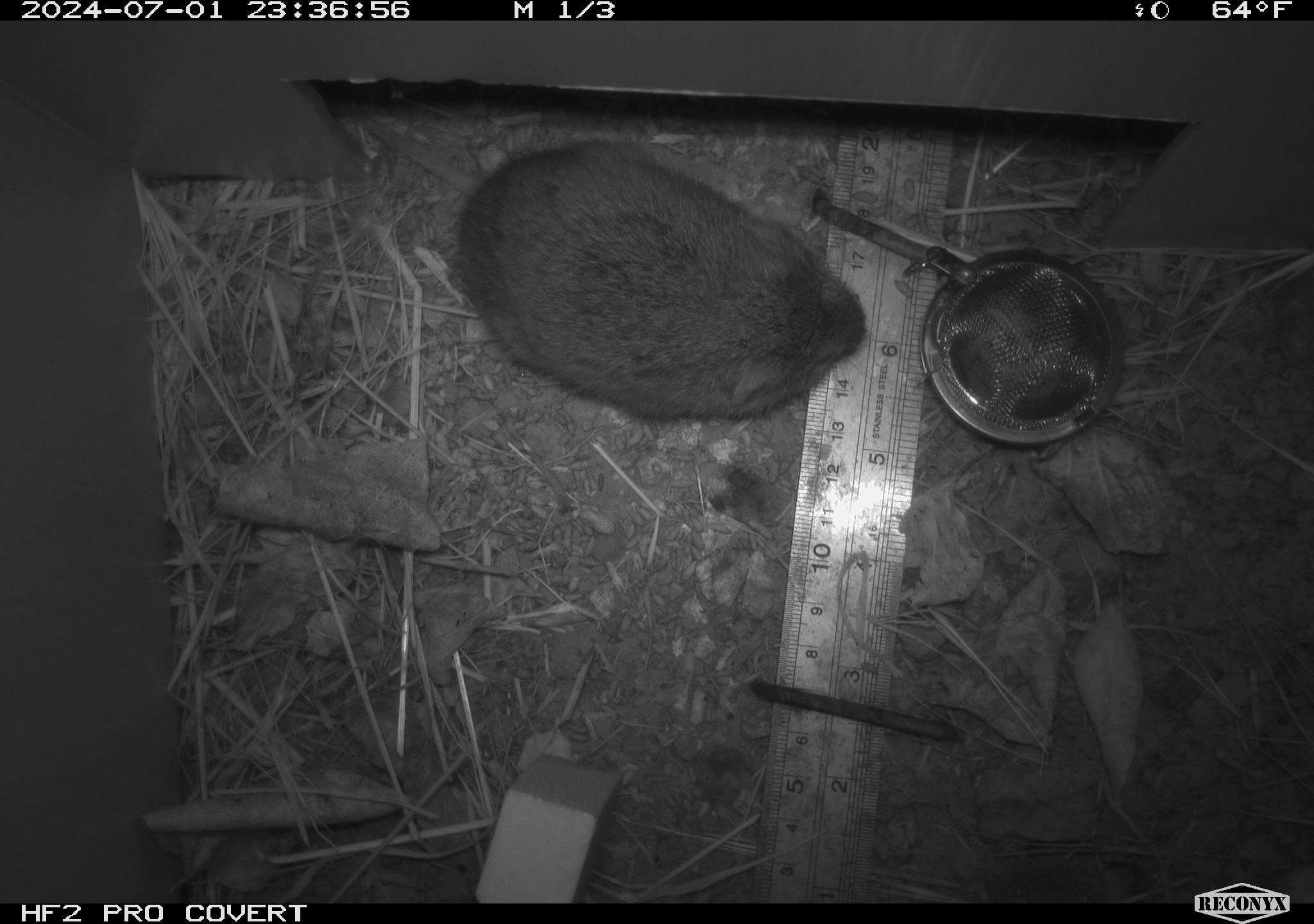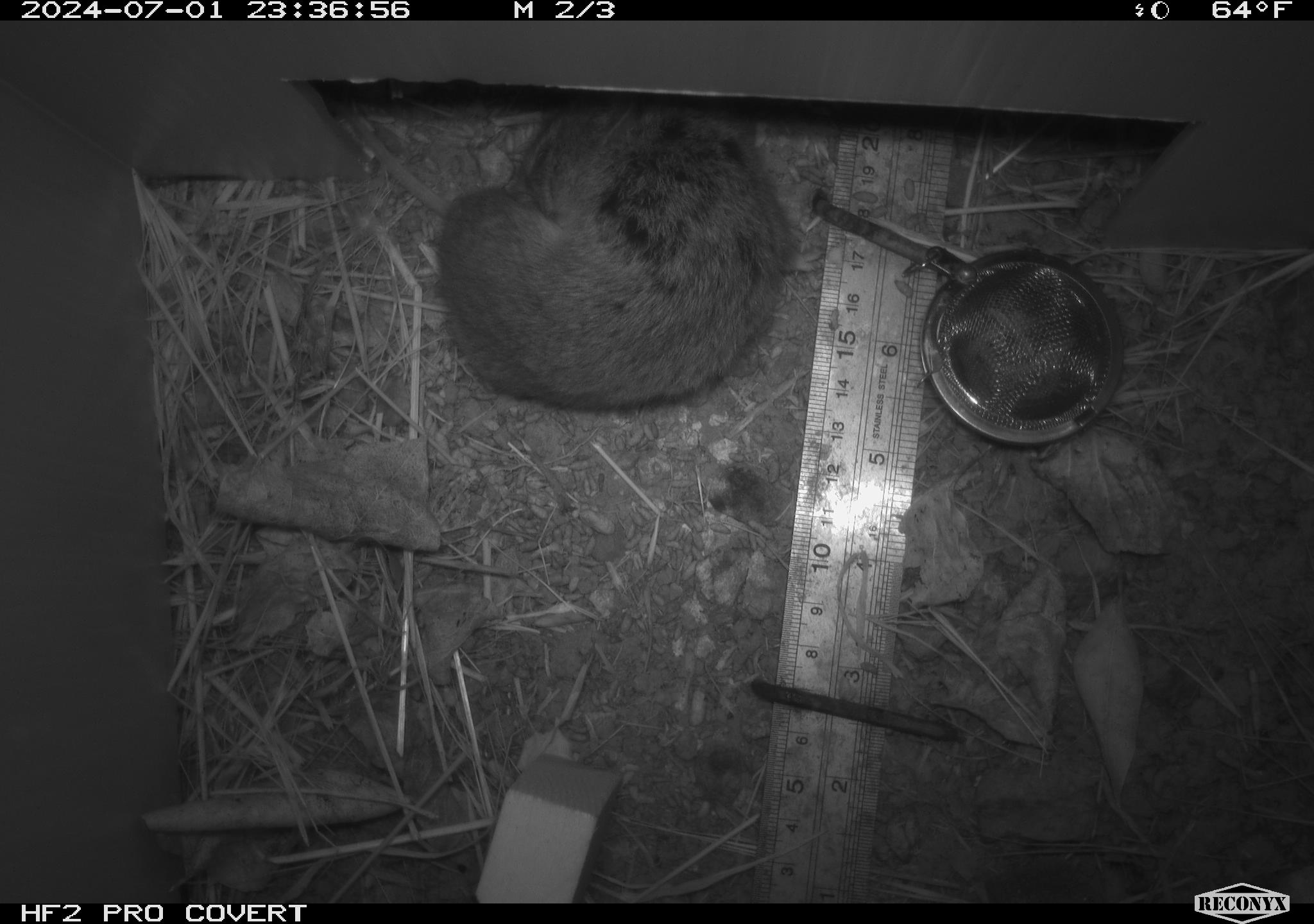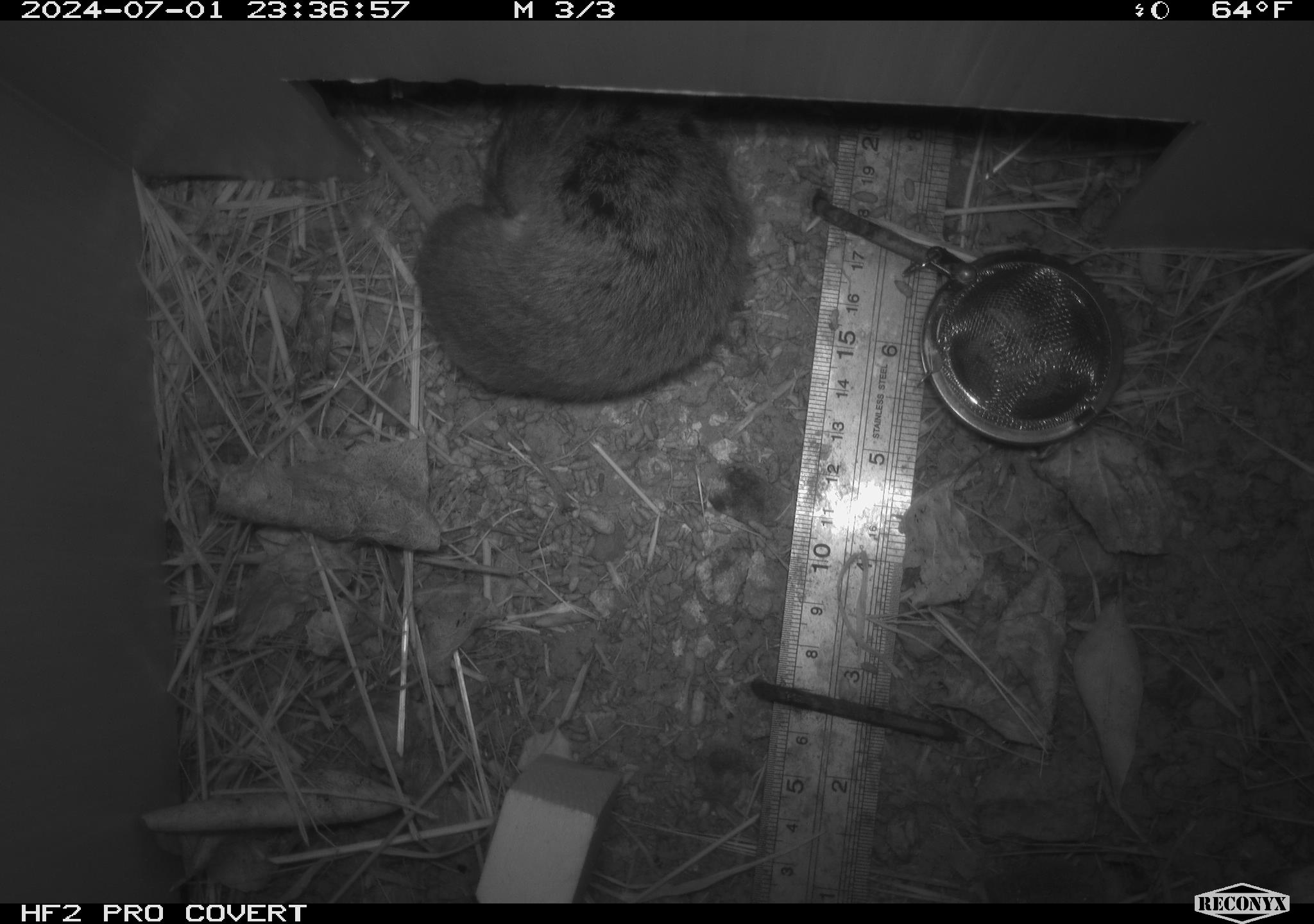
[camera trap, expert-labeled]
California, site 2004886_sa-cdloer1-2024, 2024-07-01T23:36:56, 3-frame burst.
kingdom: Animalia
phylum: Chordata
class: Mammalia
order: Rodentia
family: Cricetidae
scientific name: Arvicolinae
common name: voles, lemmings, and muskrats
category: arvicolinae subfamily